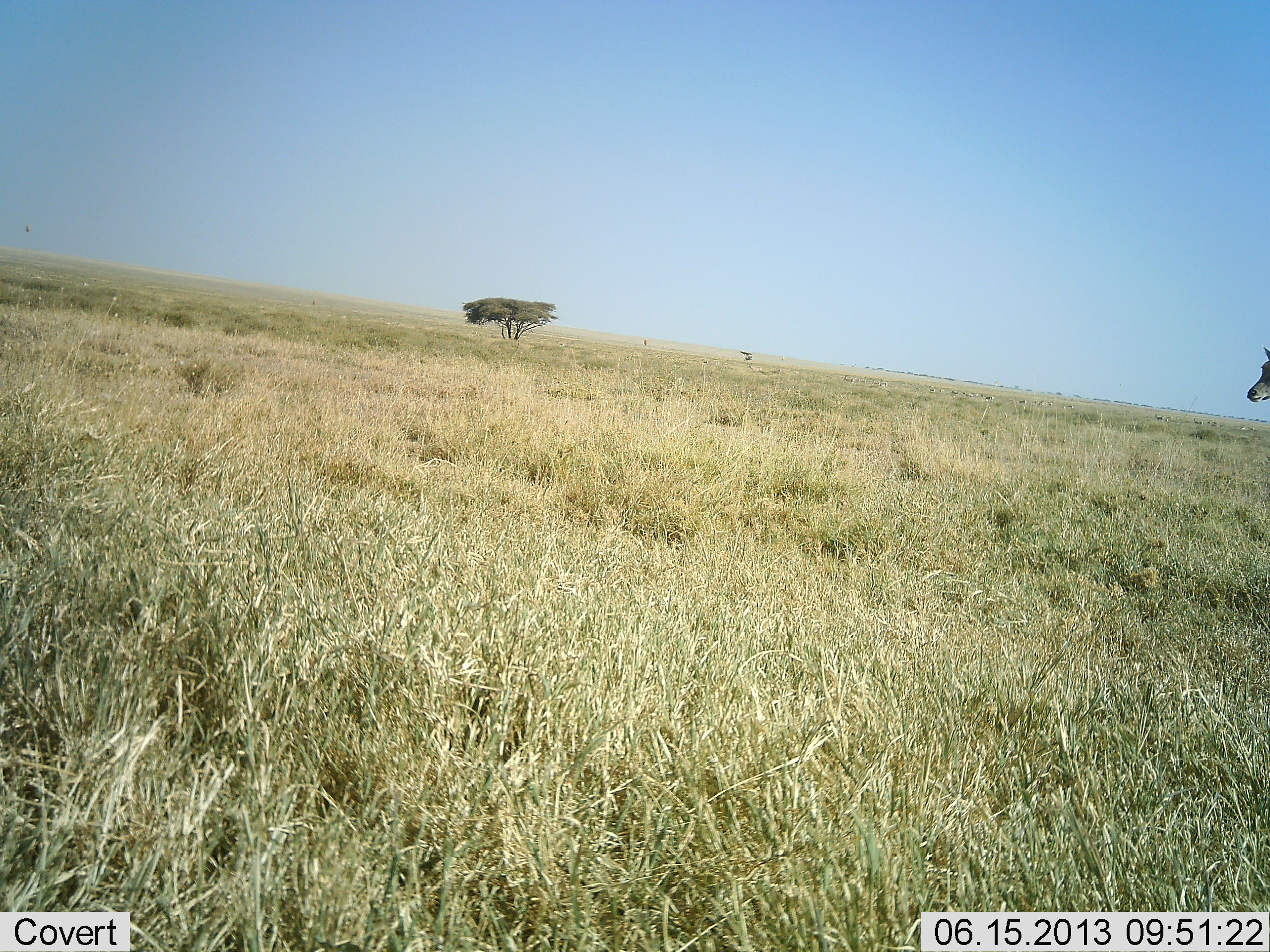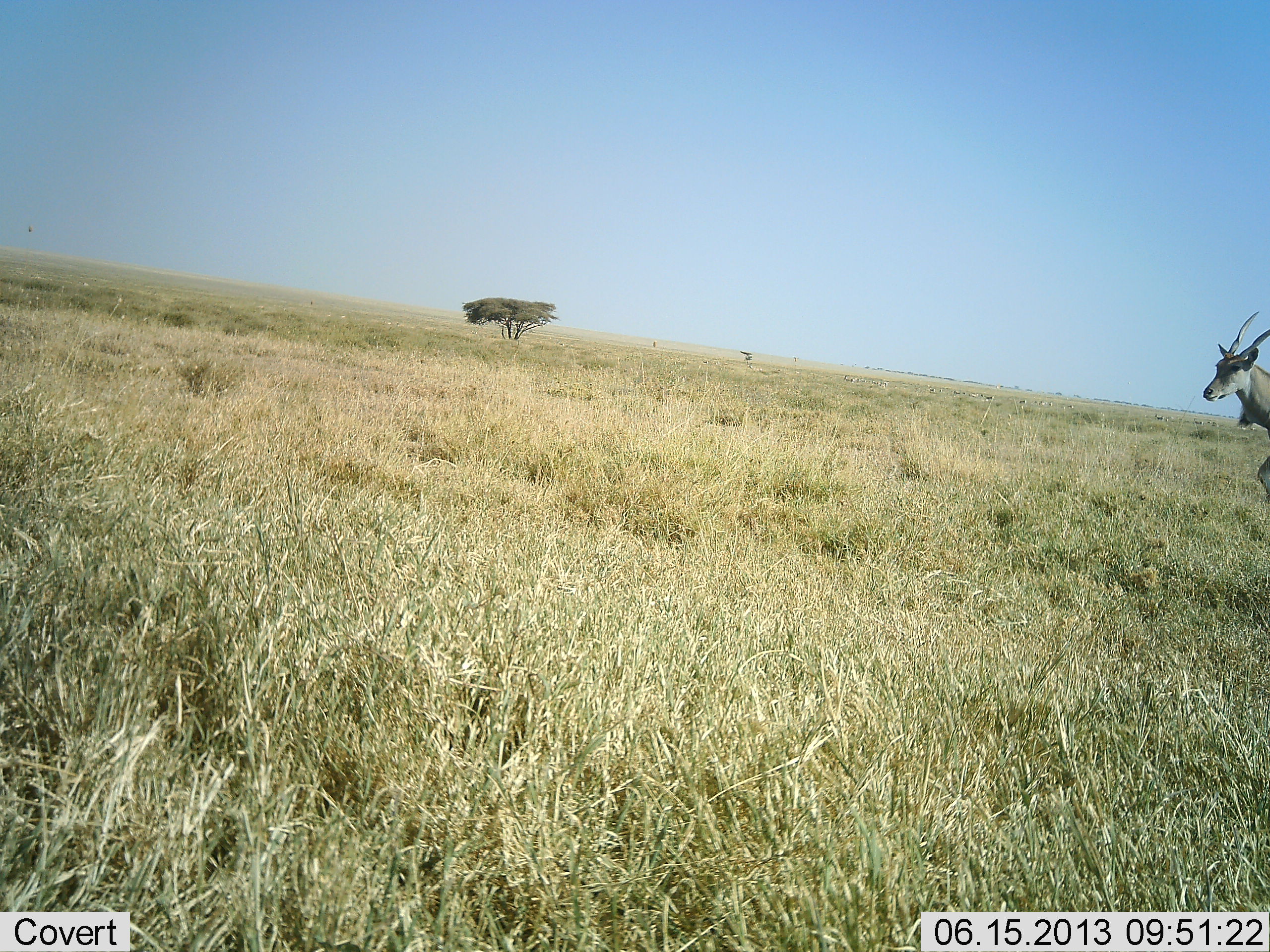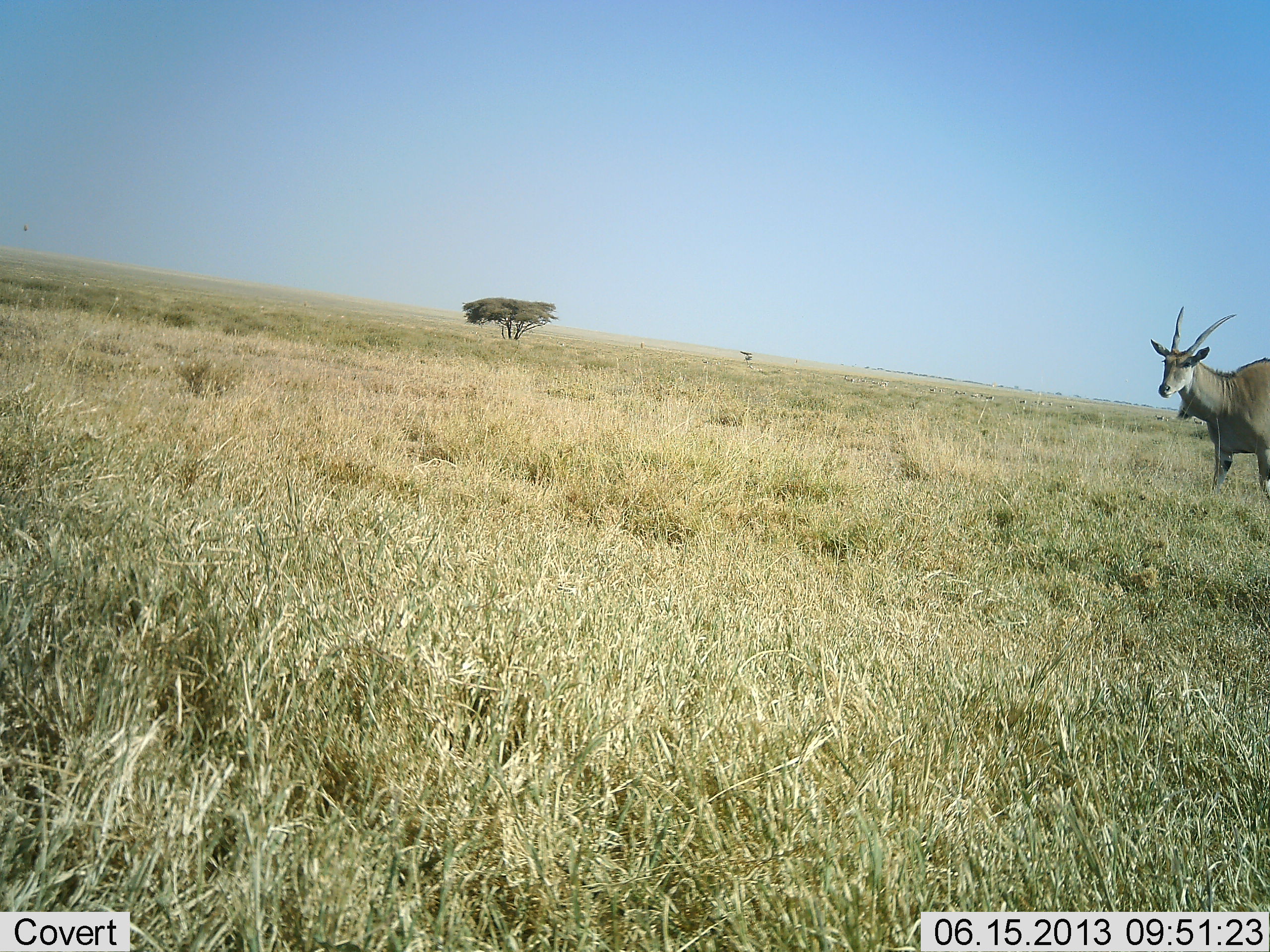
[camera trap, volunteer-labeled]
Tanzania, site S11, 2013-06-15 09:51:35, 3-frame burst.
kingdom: Animalia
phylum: Chordata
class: Mammalia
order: Artiodactyla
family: Bovidae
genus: Tragelaphus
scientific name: Tragelaphus oryx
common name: eland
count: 1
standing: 0%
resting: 0%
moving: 100%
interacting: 0%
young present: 0%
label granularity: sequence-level